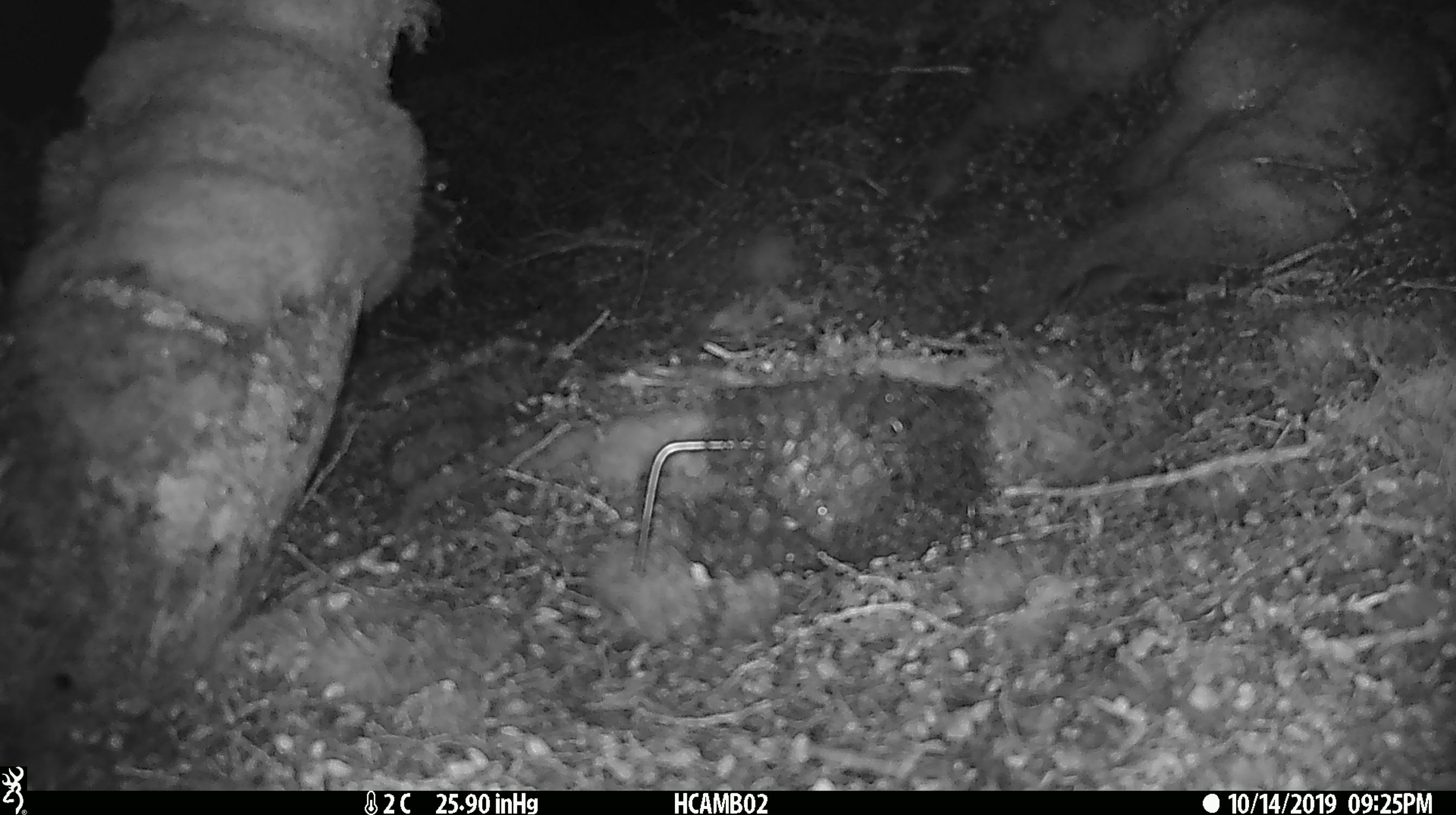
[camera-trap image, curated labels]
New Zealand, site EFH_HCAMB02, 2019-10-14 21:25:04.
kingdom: Animalia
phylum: Chordata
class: Mammalia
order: Rodentia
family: Muridae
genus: Mus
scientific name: Mus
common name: mouse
Mouse (Mus).